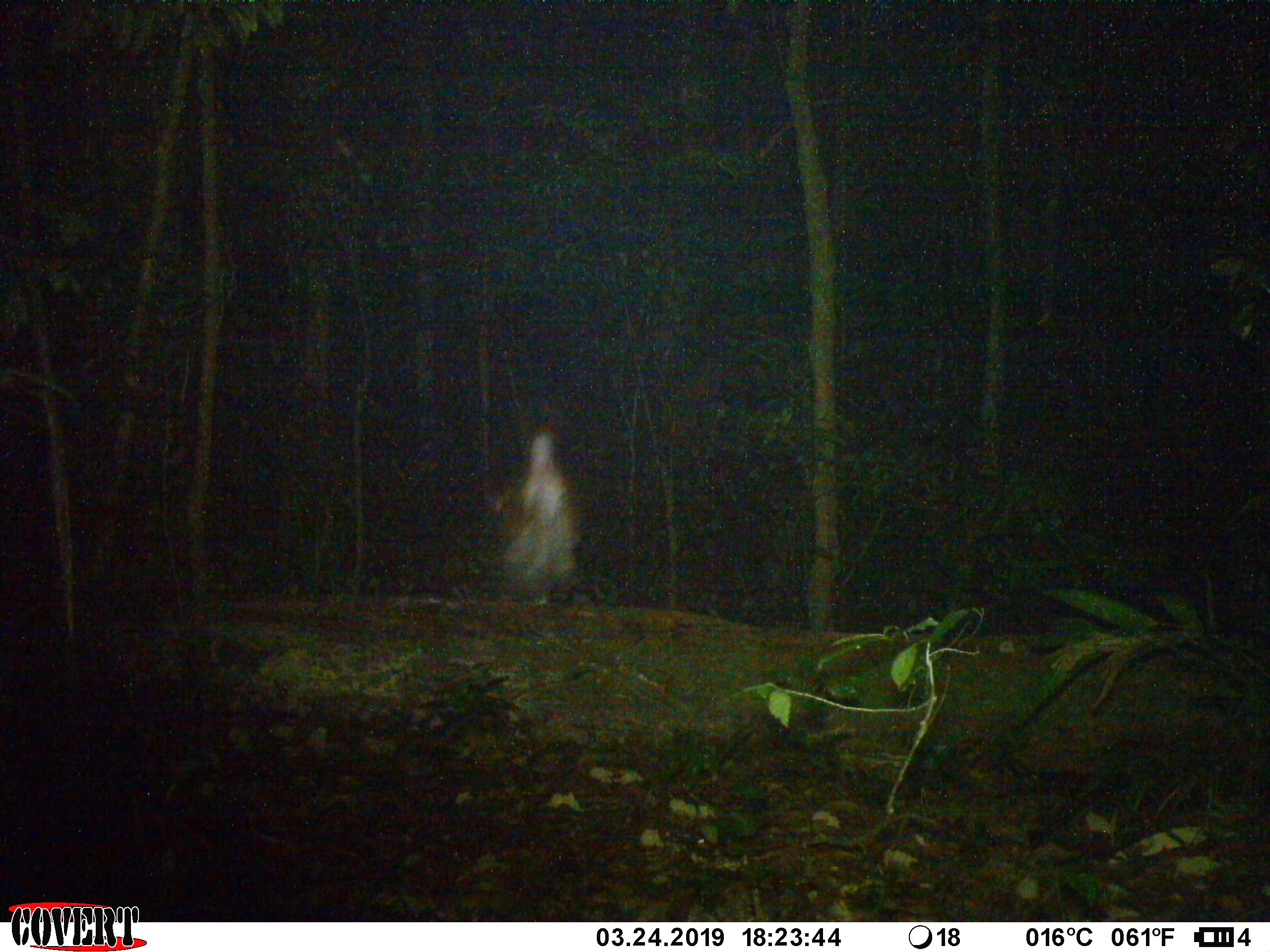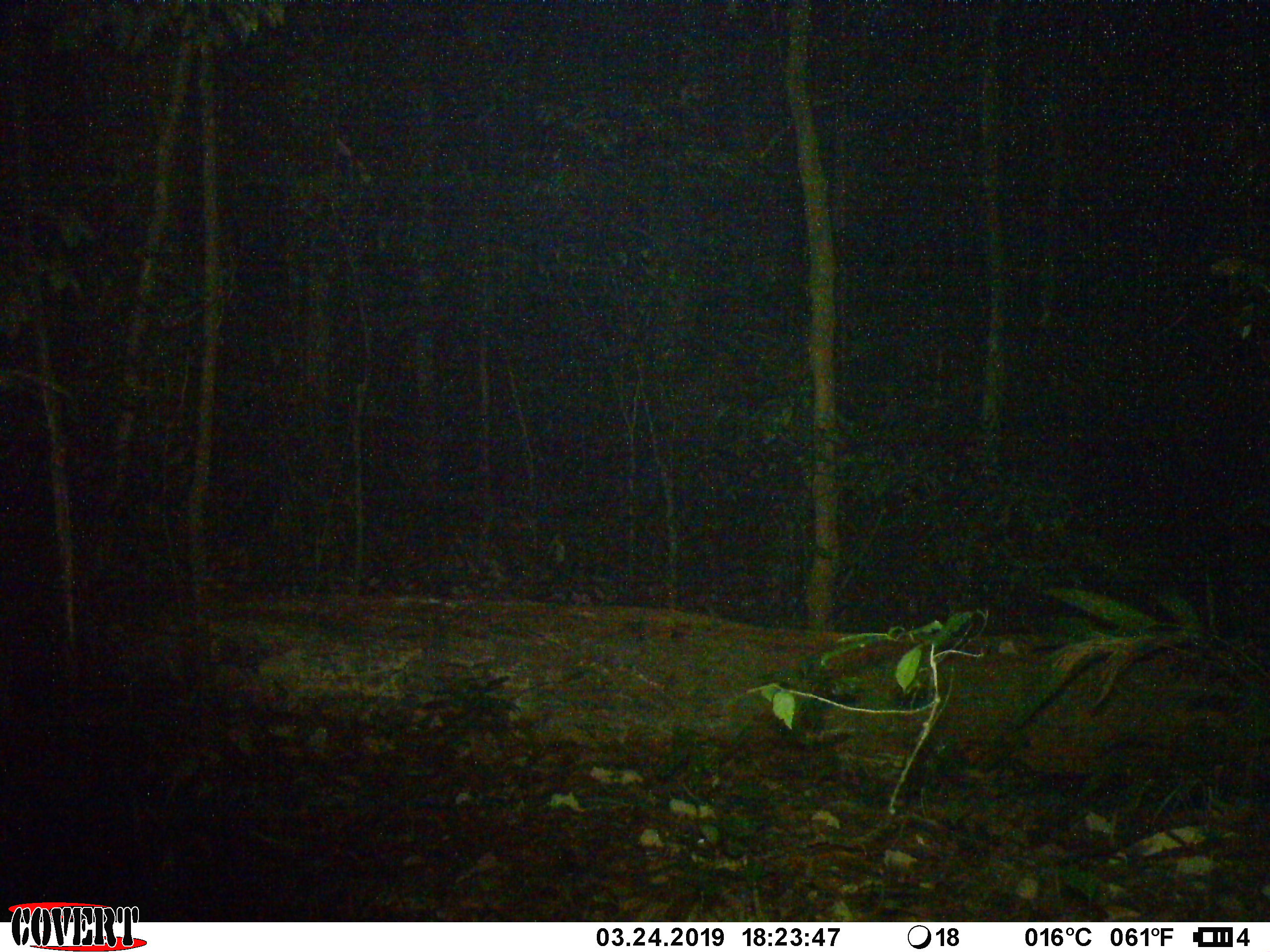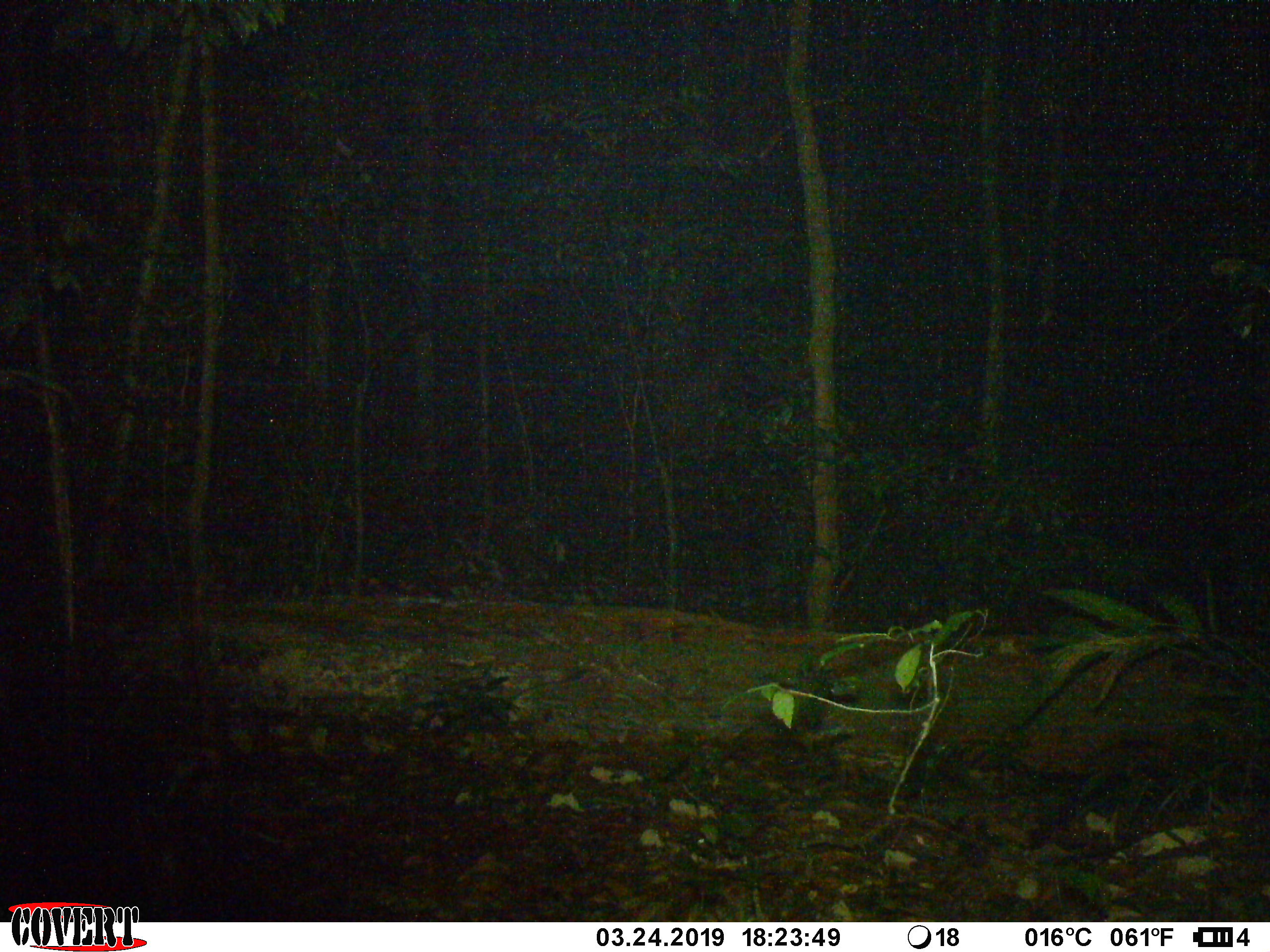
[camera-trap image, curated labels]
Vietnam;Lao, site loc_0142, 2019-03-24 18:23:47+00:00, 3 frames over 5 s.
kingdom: Animalia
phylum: Chordata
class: Mammalia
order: Artiodactyla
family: Cervidae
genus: Rusa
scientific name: Rusa unicolor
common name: sambar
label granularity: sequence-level